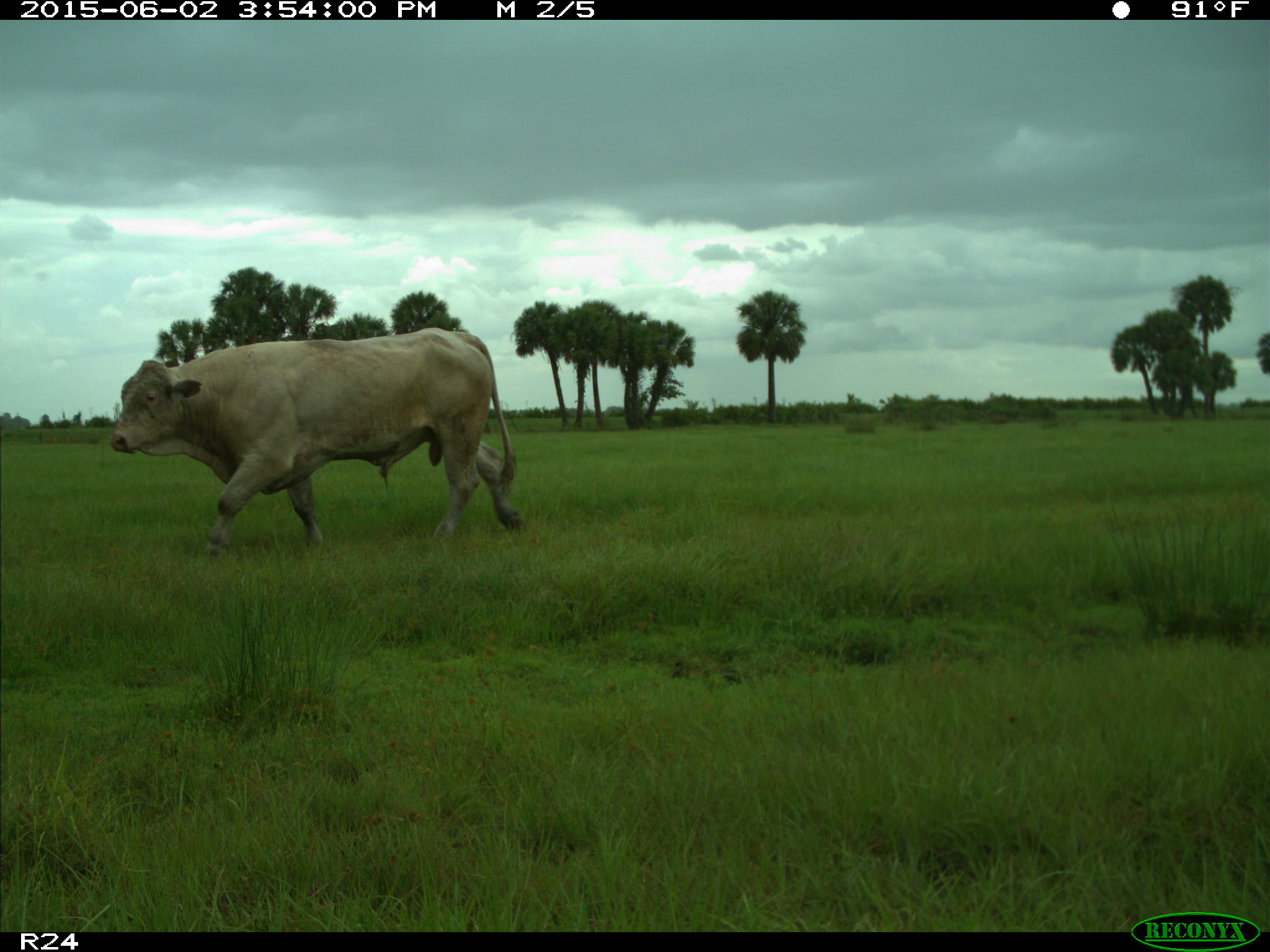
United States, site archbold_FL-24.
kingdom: Animalia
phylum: Chordata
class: Mammalia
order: Artiodactyla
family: Bovidae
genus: Bos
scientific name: Bos taurus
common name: domestic cow